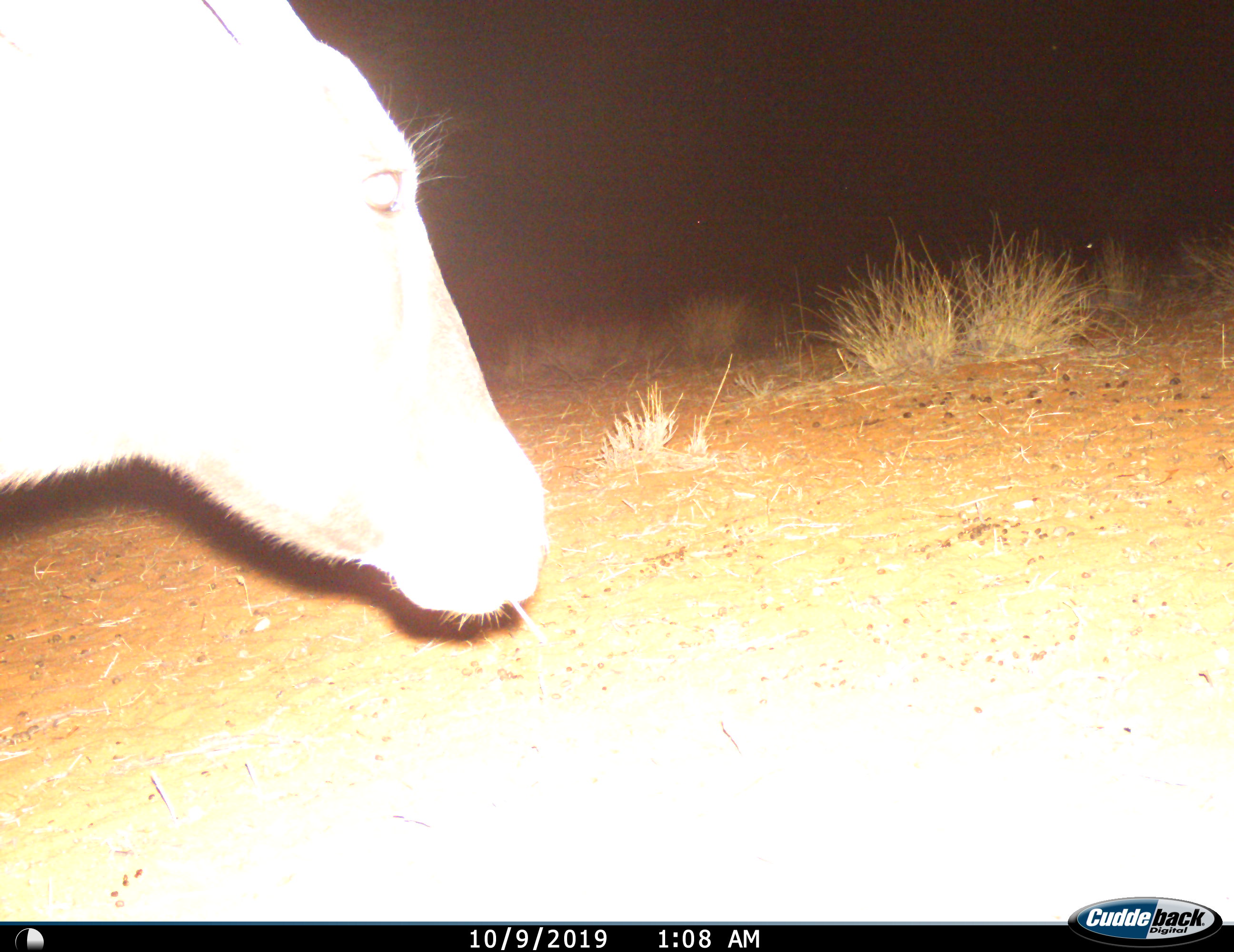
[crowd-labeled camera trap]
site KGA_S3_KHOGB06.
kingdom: Animalia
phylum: Chordata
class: Mammalia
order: Artiodactyla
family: Bovidae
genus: Oryx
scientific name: Oryx gazella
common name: gemsbok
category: oryx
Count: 1.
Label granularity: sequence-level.